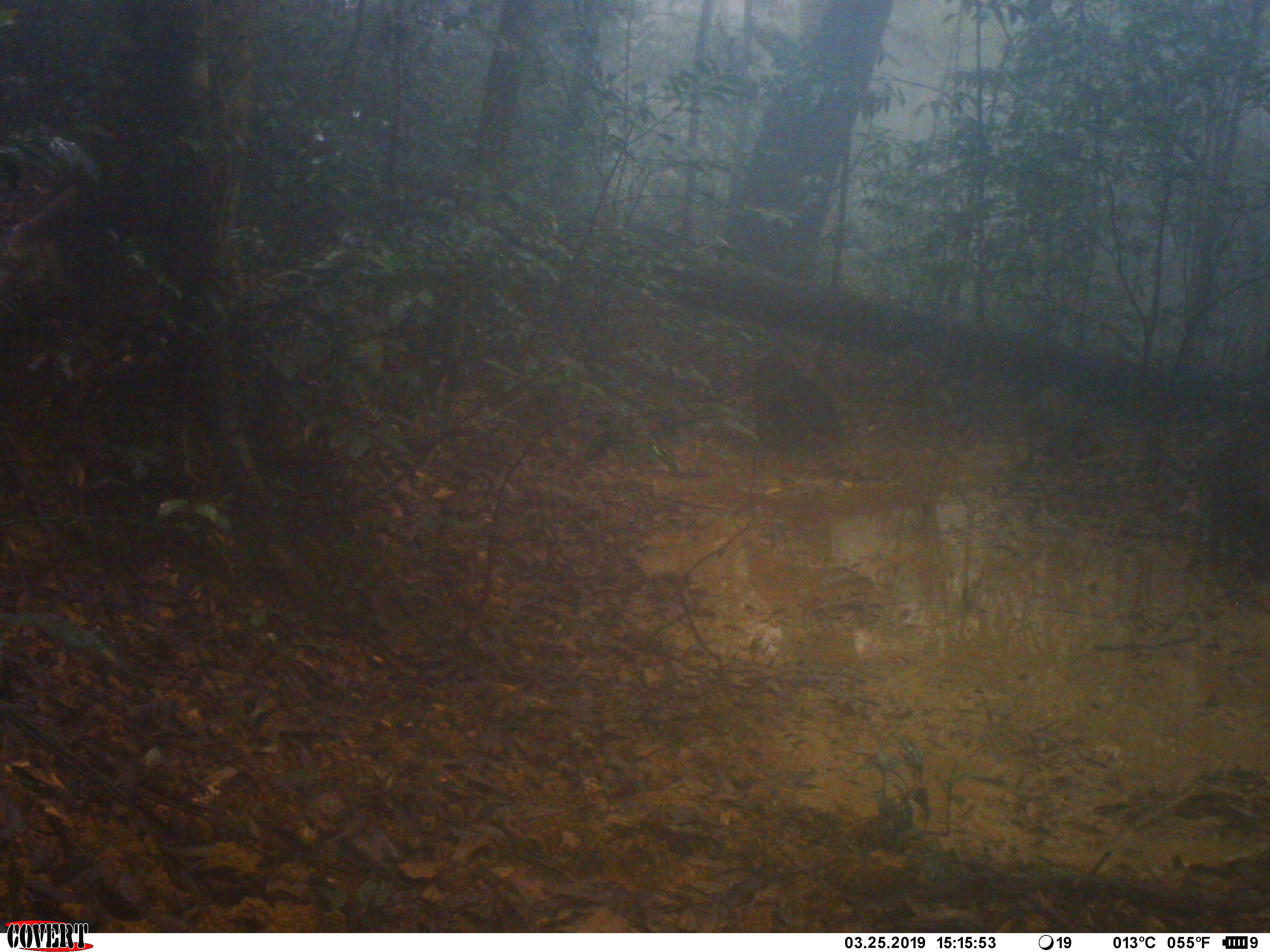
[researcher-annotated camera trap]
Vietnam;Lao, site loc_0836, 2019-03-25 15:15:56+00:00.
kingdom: Animalia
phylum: Chordata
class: Mammalia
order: Artiodactyla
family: Suidae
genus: Sus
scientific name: Sus scrofa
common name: eurasian wild pig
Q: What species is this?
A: Eurasian wild pig (Sus scrofa).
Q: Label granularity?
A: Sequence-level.